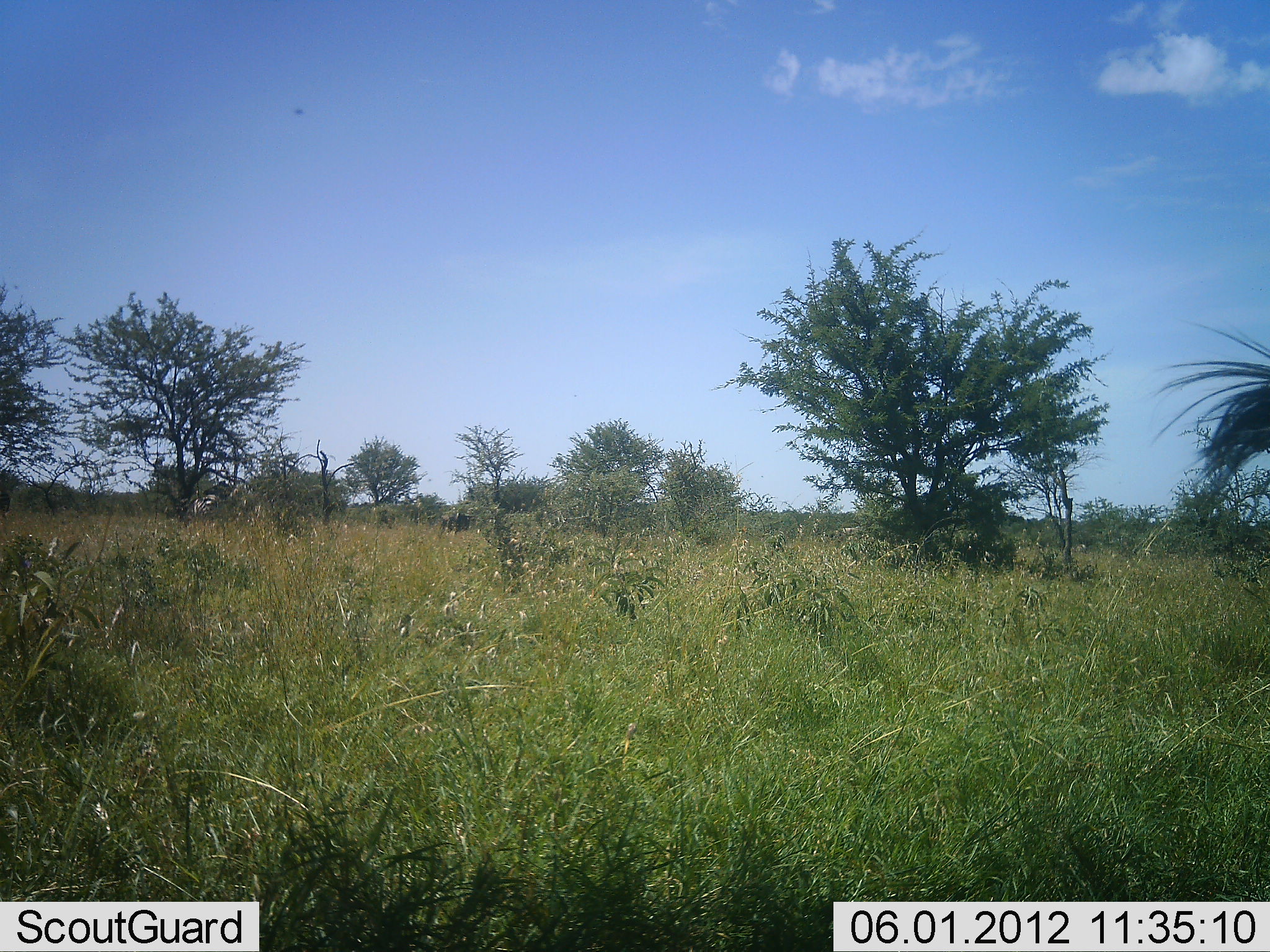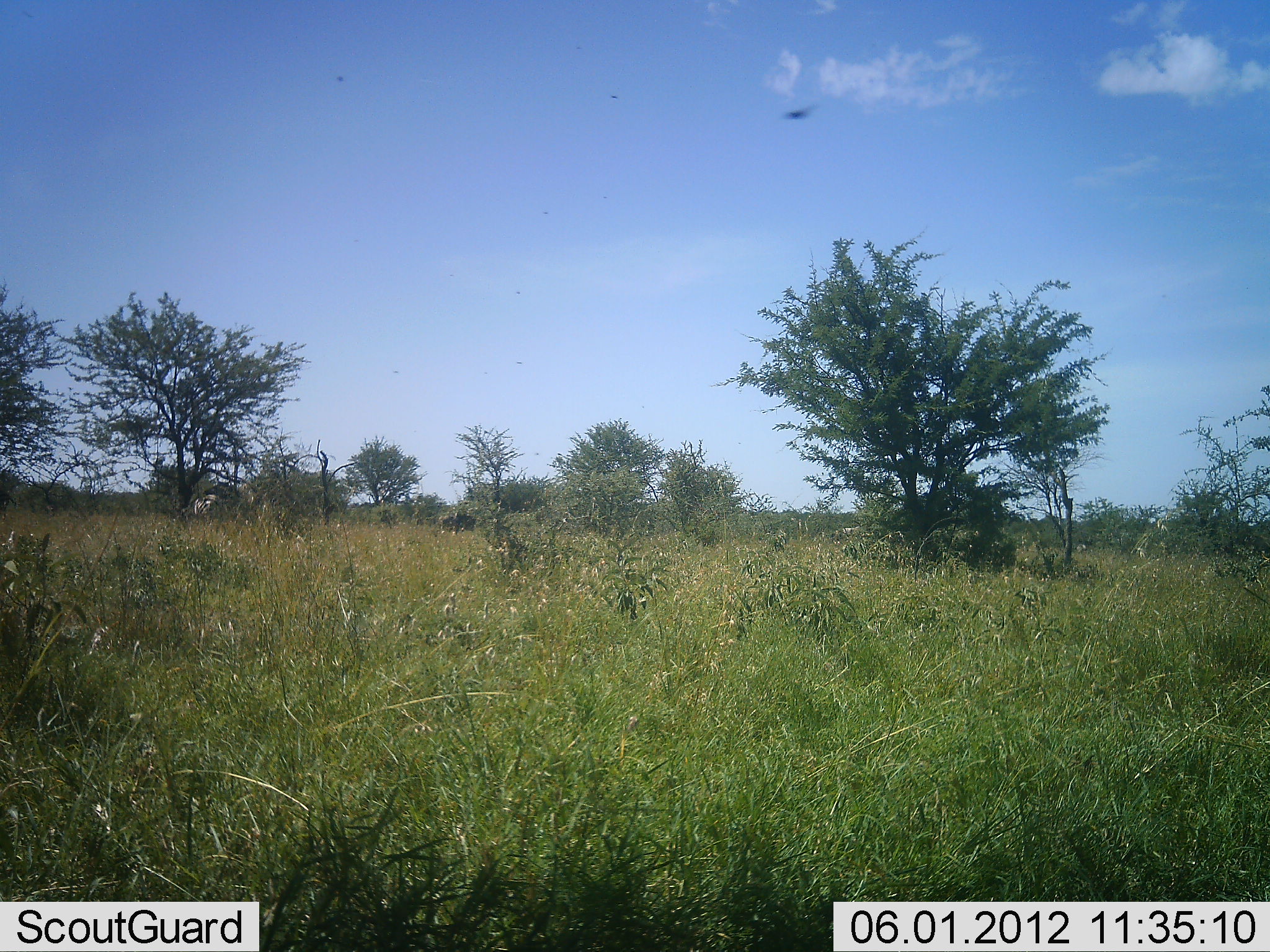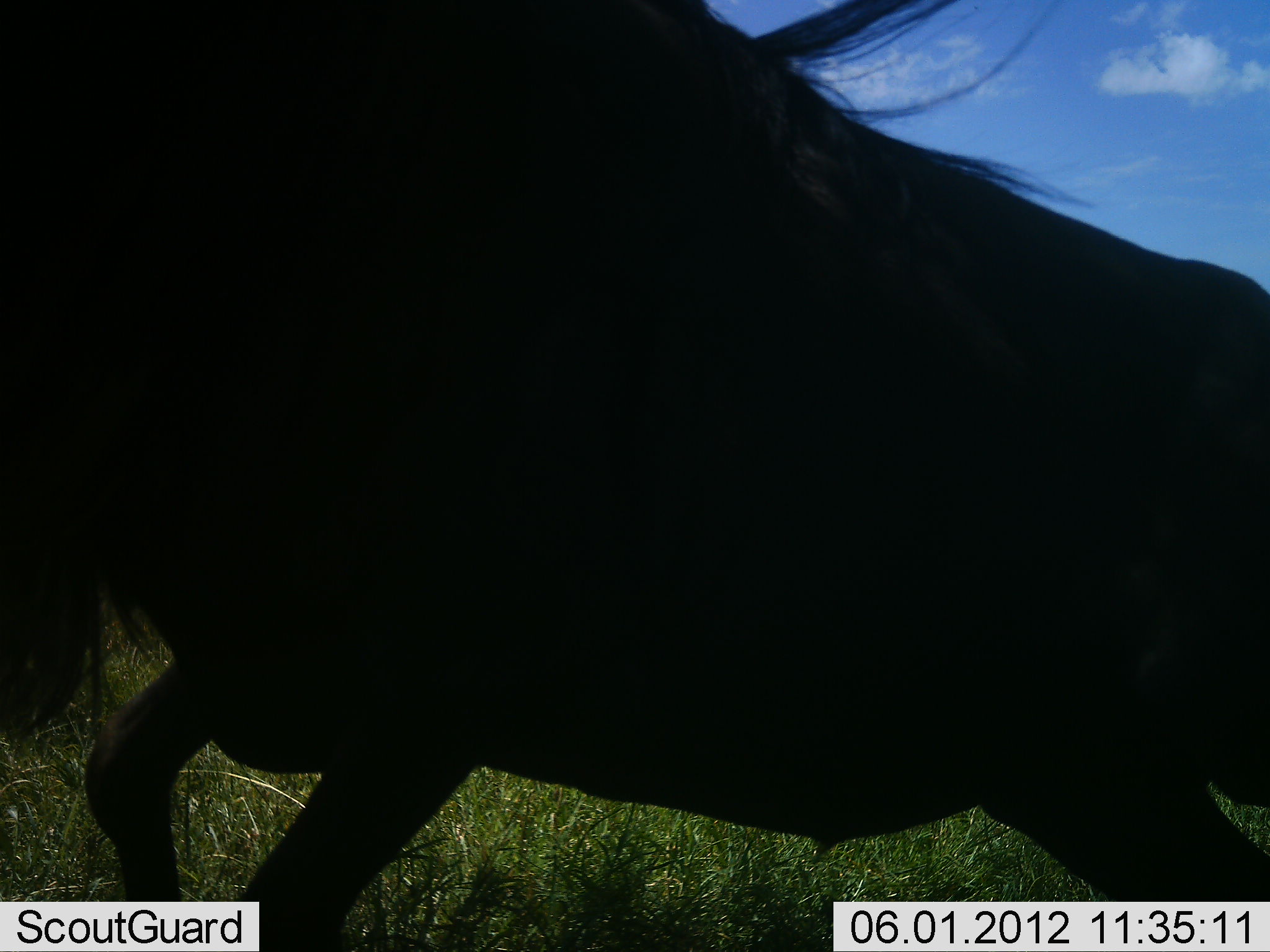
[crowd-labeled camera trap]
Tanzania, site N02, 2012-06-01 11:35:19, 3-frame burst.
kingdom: Animalia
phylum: Chordata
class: Mammalia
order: Artiodactyla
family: Bovidae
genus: Connochaetes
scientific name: Connochaetes taurinus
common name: blue wildebeest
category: wildebeest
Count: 1.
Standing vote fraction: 0%.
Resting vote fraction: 0%.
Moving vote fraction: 100%.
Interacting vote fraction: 0%.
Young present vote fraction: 0%.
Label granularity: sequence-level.